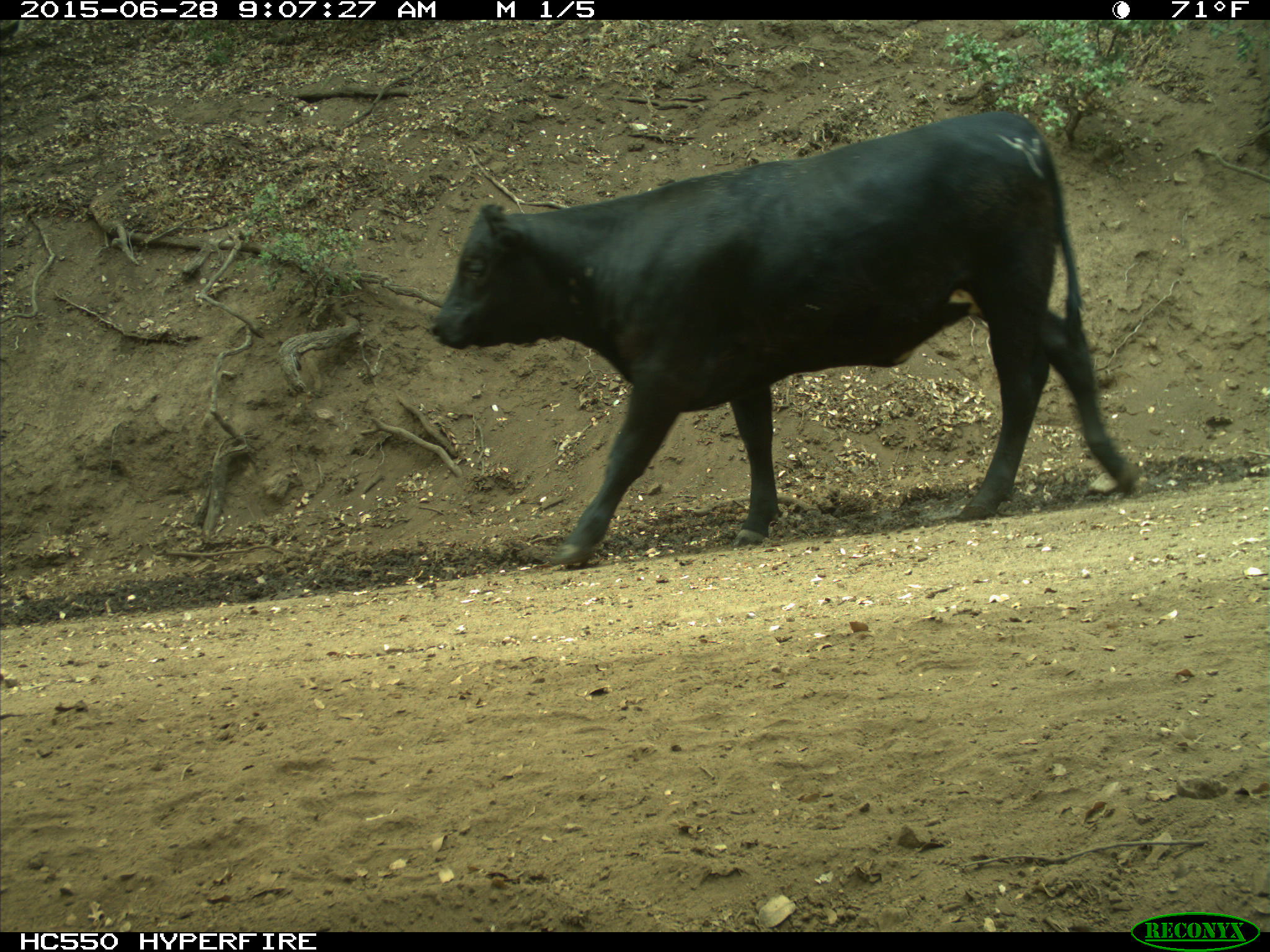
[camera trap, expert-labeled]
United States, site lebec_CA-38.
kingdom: Animalia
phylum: Chordata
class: Mammalia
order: Artiodactyla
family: Bovidae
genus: Bos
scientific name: Bos taurus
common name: domestic cow